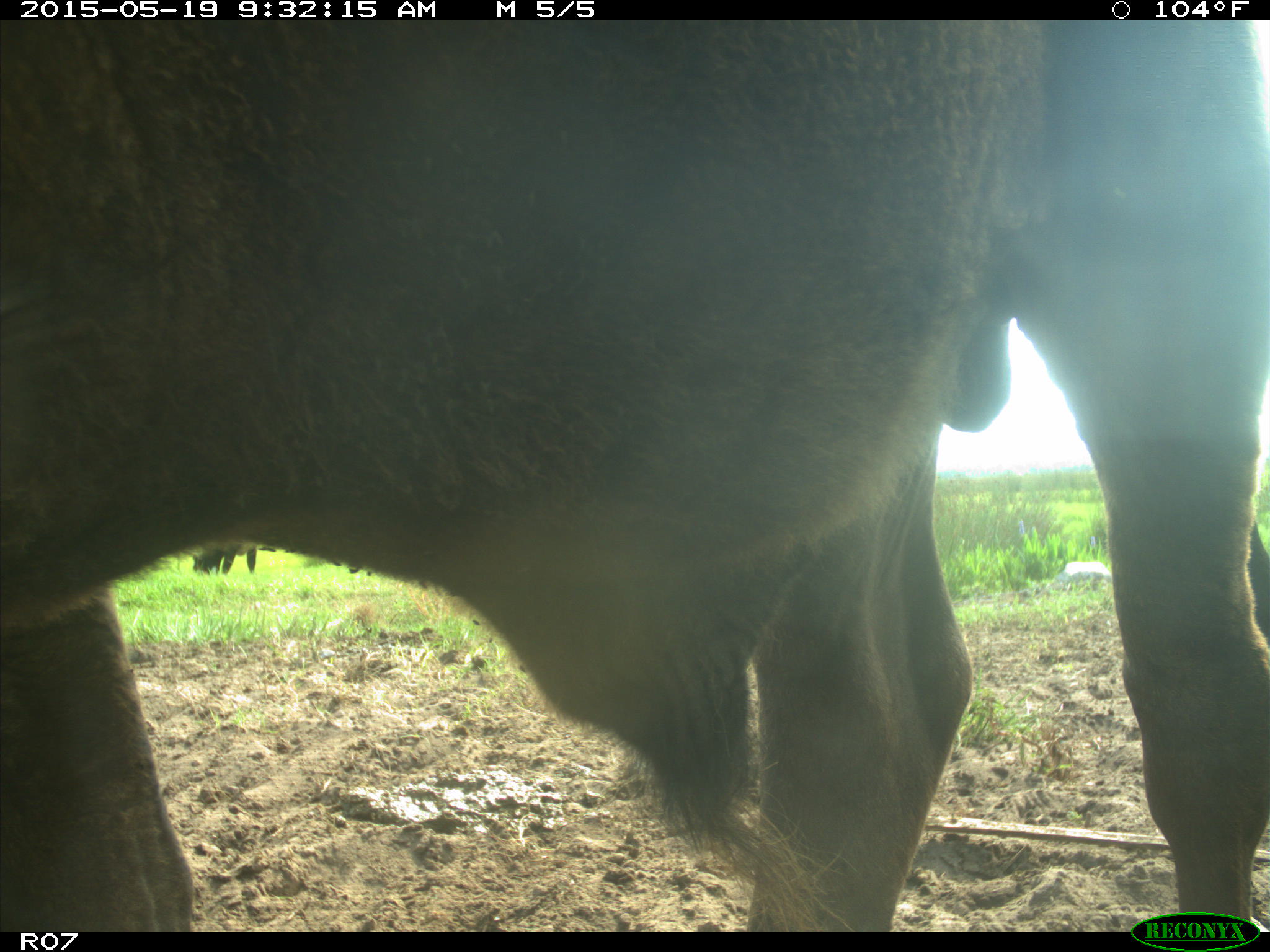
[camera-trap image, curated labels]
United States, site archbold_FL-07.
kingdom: Animalia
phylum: Chordata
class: Mammalia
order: Artiodactyla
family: Bovidae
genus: Bos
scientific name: Bos taurus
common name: domestic cow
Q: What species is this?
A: Bos taurus (domestic cow).